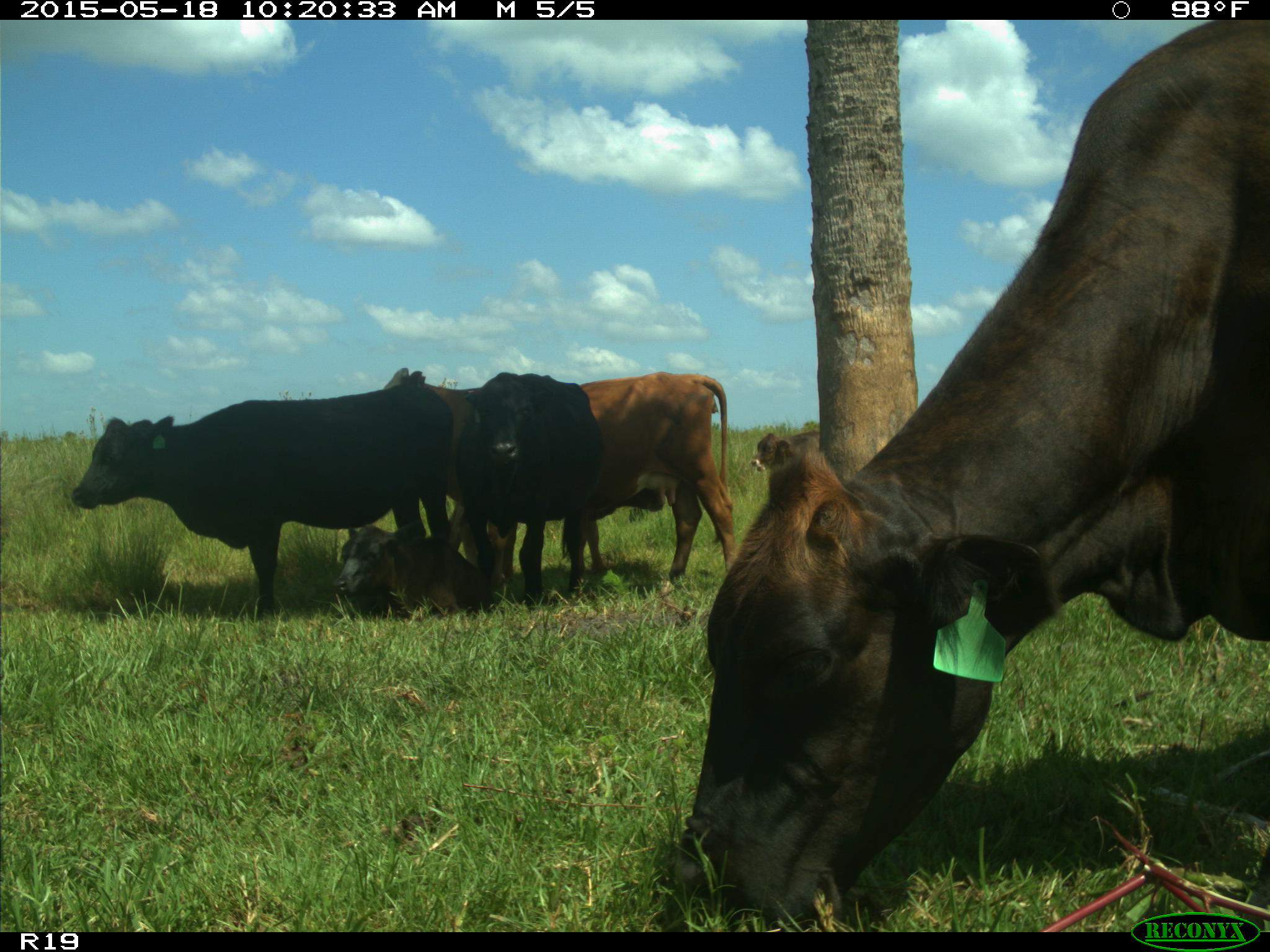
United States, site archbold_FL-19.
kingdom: Animalia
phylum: Chordata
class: Mammalia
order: Artiodactyla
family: Bovidae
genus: Bos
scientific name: Bos taurus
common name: domestic cow